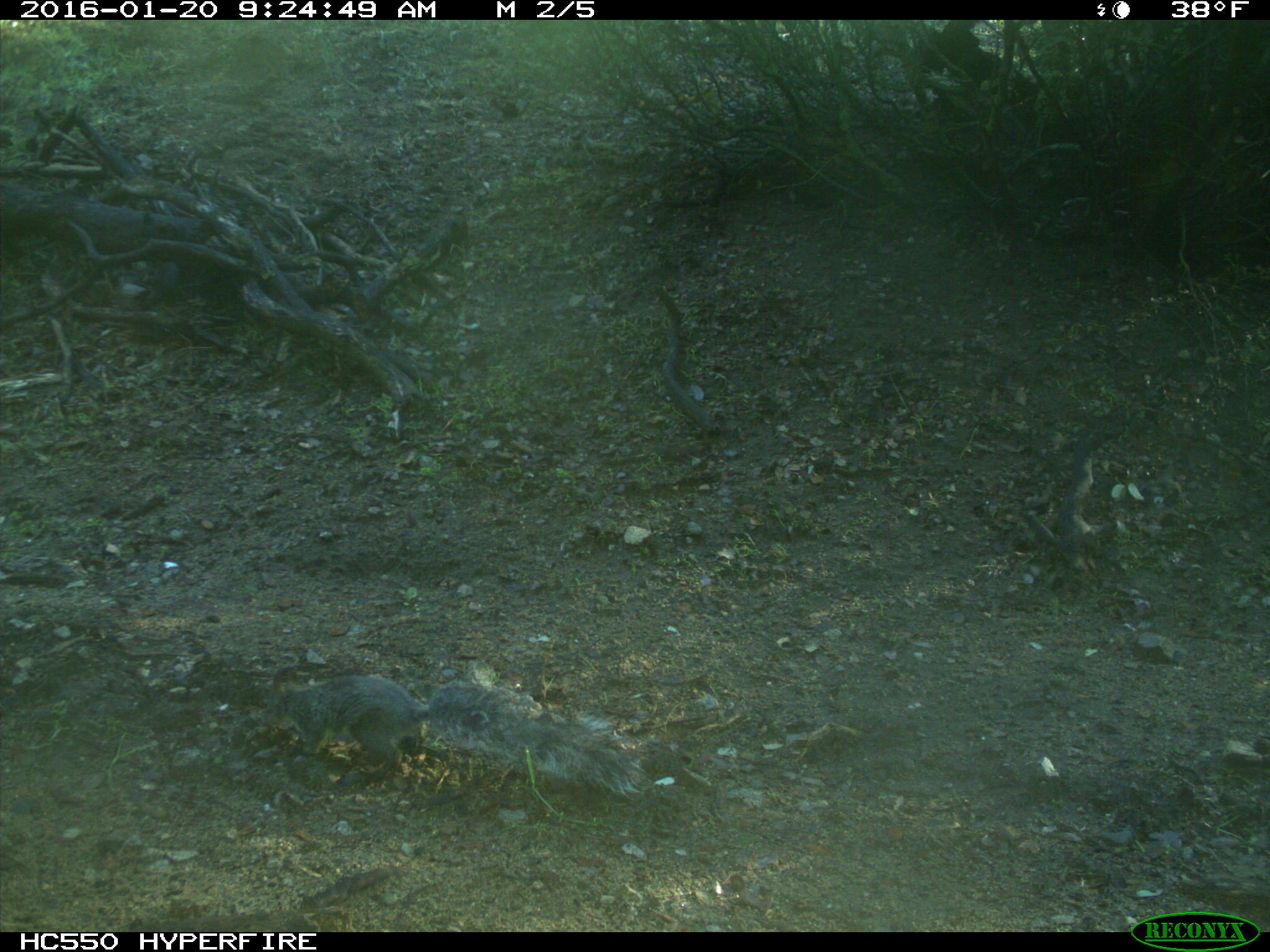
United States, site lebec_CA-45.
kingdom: Animalia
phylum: Chordata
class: Mammalia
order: Rodentia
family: Sciuridae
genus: Sciurus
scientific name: Sciurus carolinensis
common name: eastern gray squirrel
Sciurus carolinensis (eastern gray squirrel).